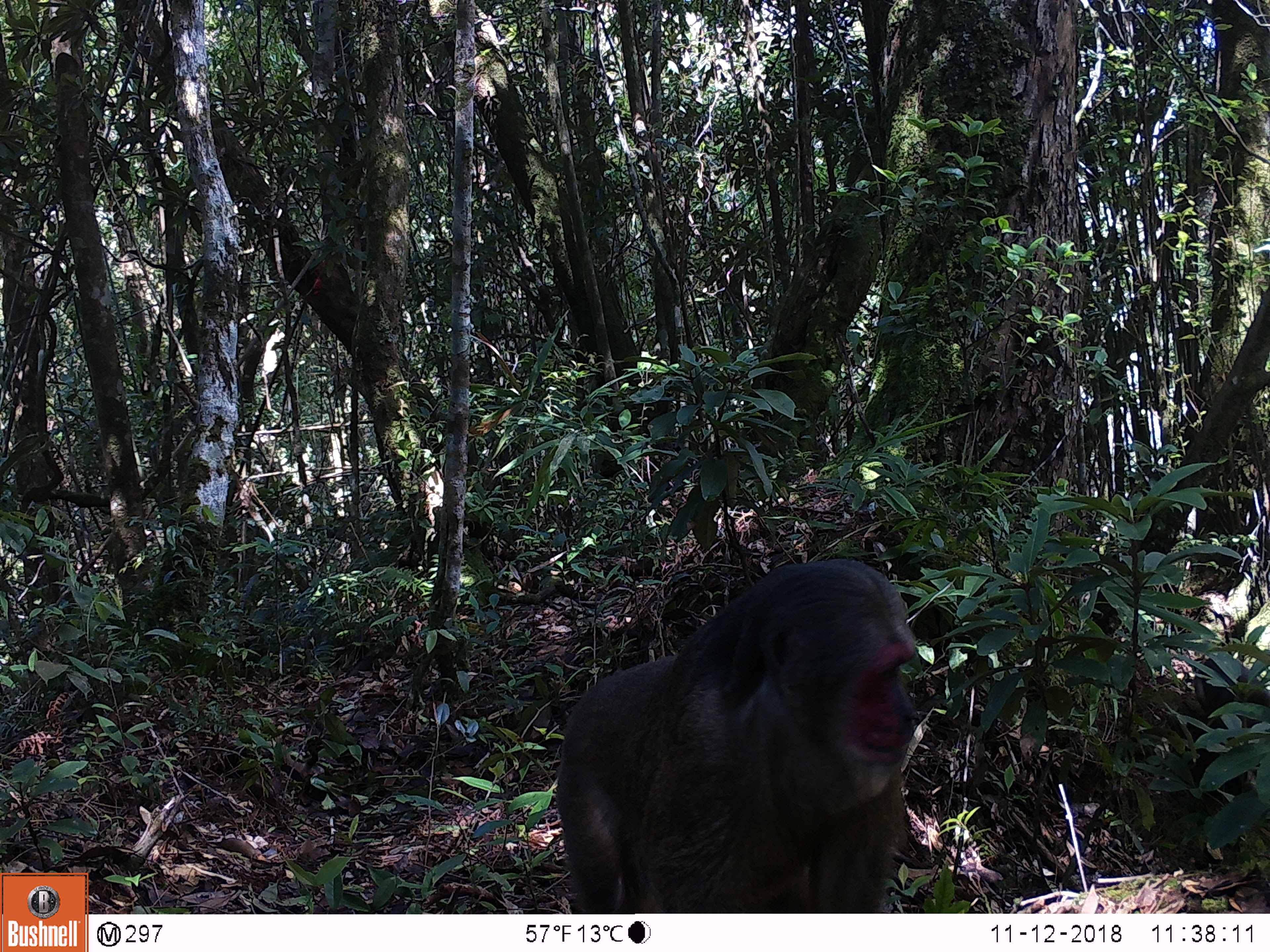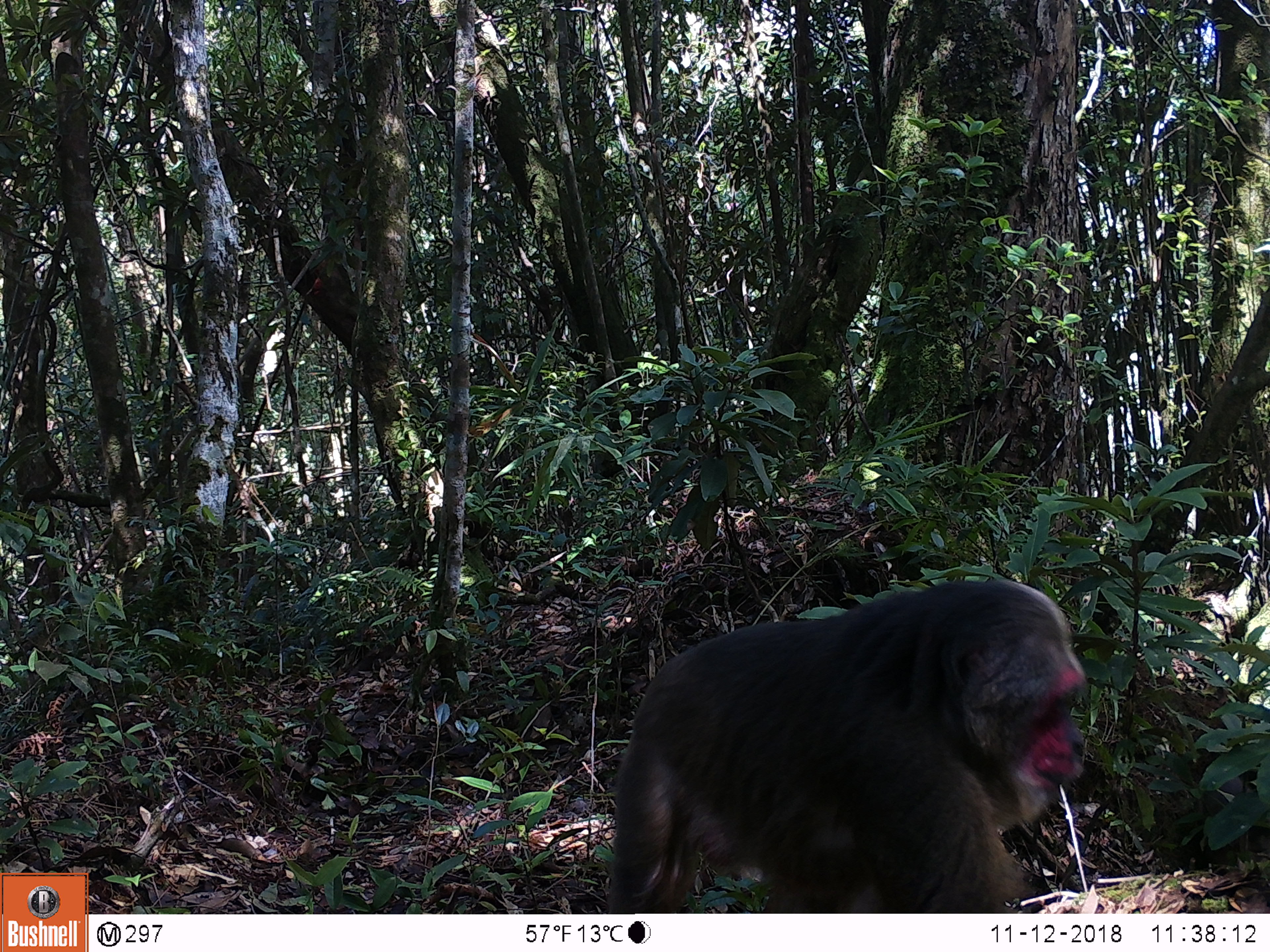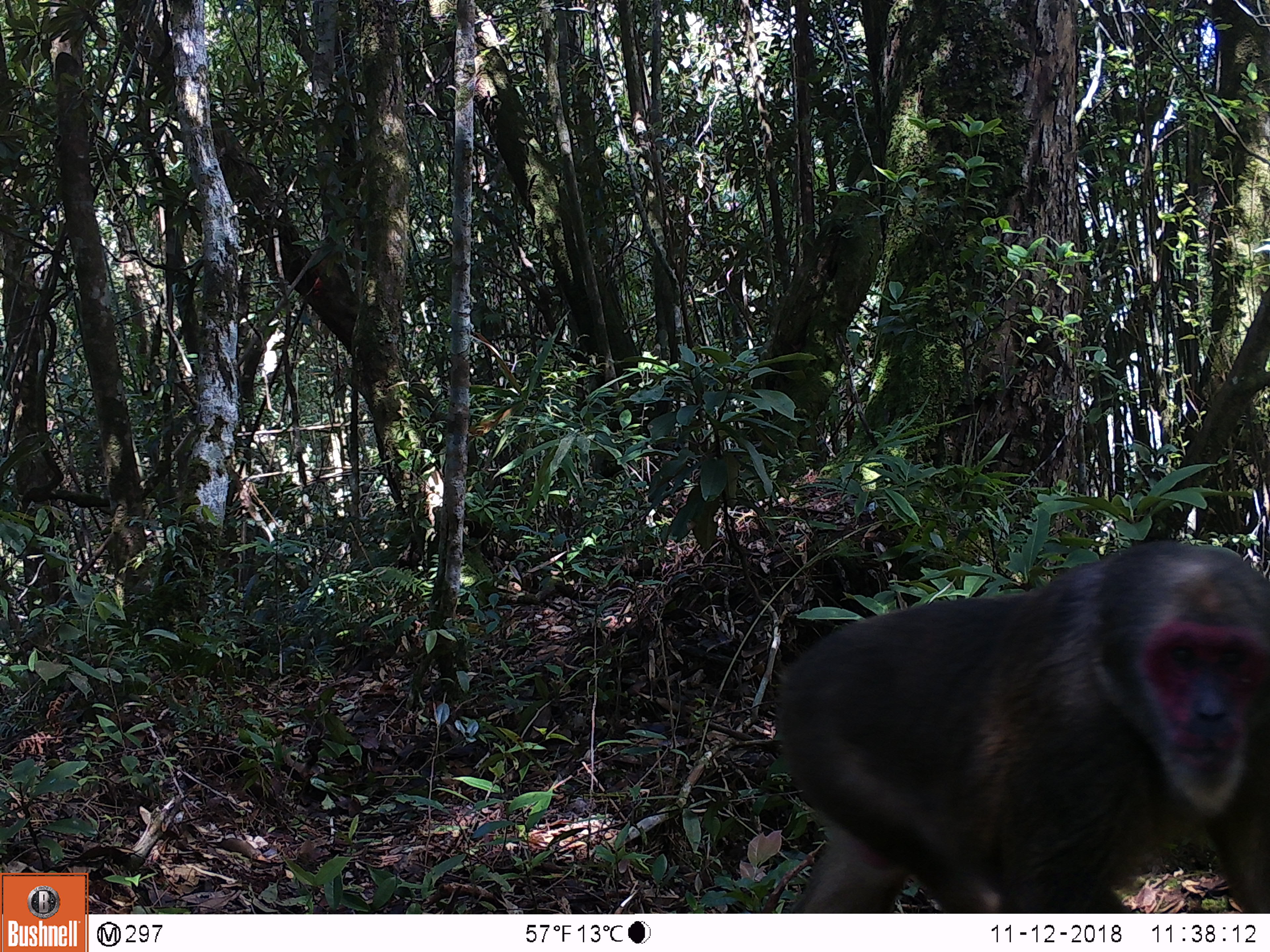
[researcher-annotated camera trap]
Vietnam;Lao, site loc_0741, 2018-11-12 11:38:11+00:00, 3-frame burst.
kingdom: Animalia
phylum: Chordata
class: Mammalia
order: Primates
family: Cercopithecidae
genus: Macaca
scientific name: Macaca arctoides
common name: stump-tailed macaque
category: stump tailed macaque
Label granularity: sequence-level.